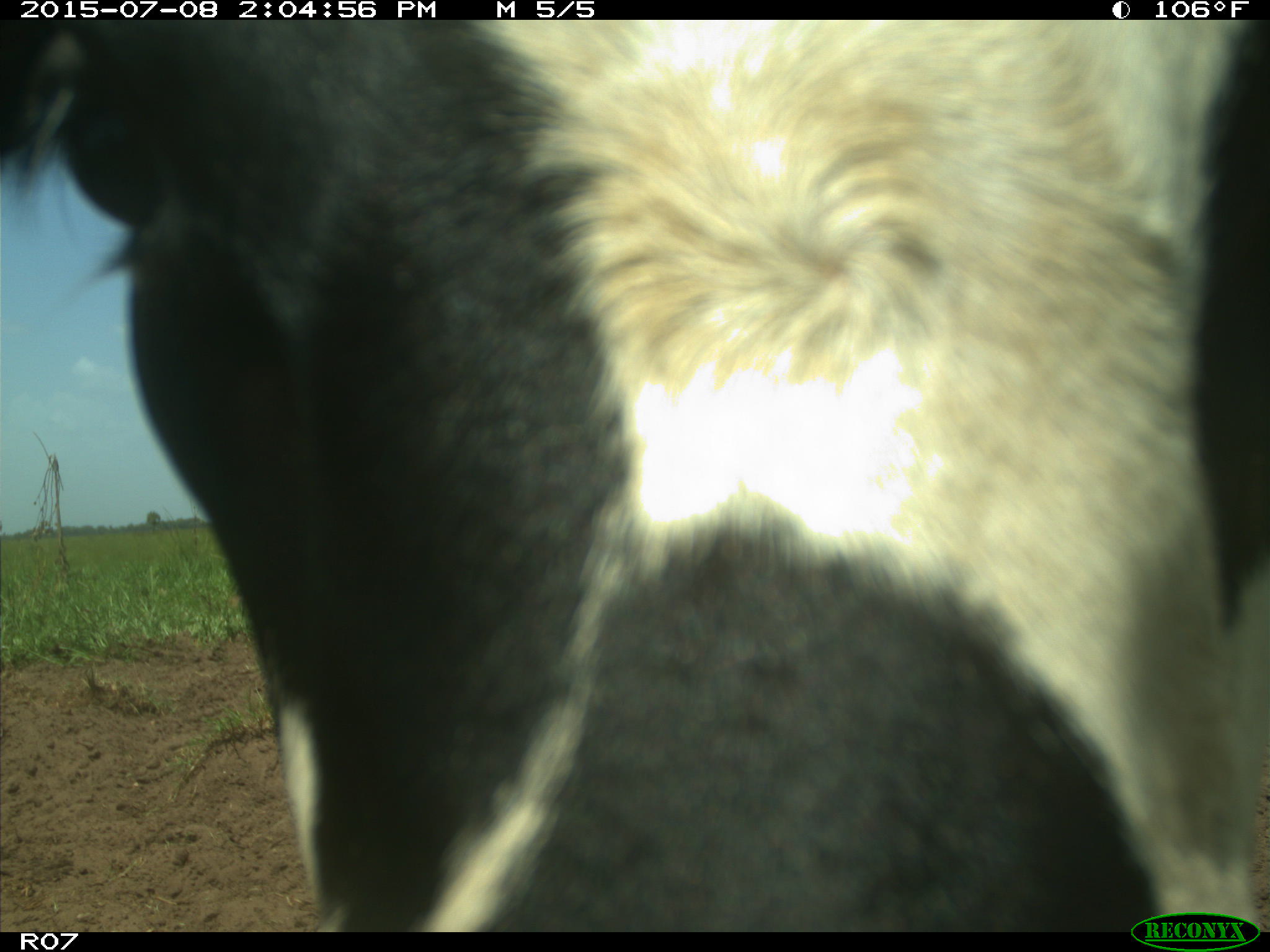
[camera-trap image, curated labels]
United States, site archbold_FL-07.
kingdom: Animalia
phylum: Chordata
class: Mammalia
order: Artiodactyla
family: Bovidae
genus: Bos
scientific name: Bos taurus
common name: domestic cow